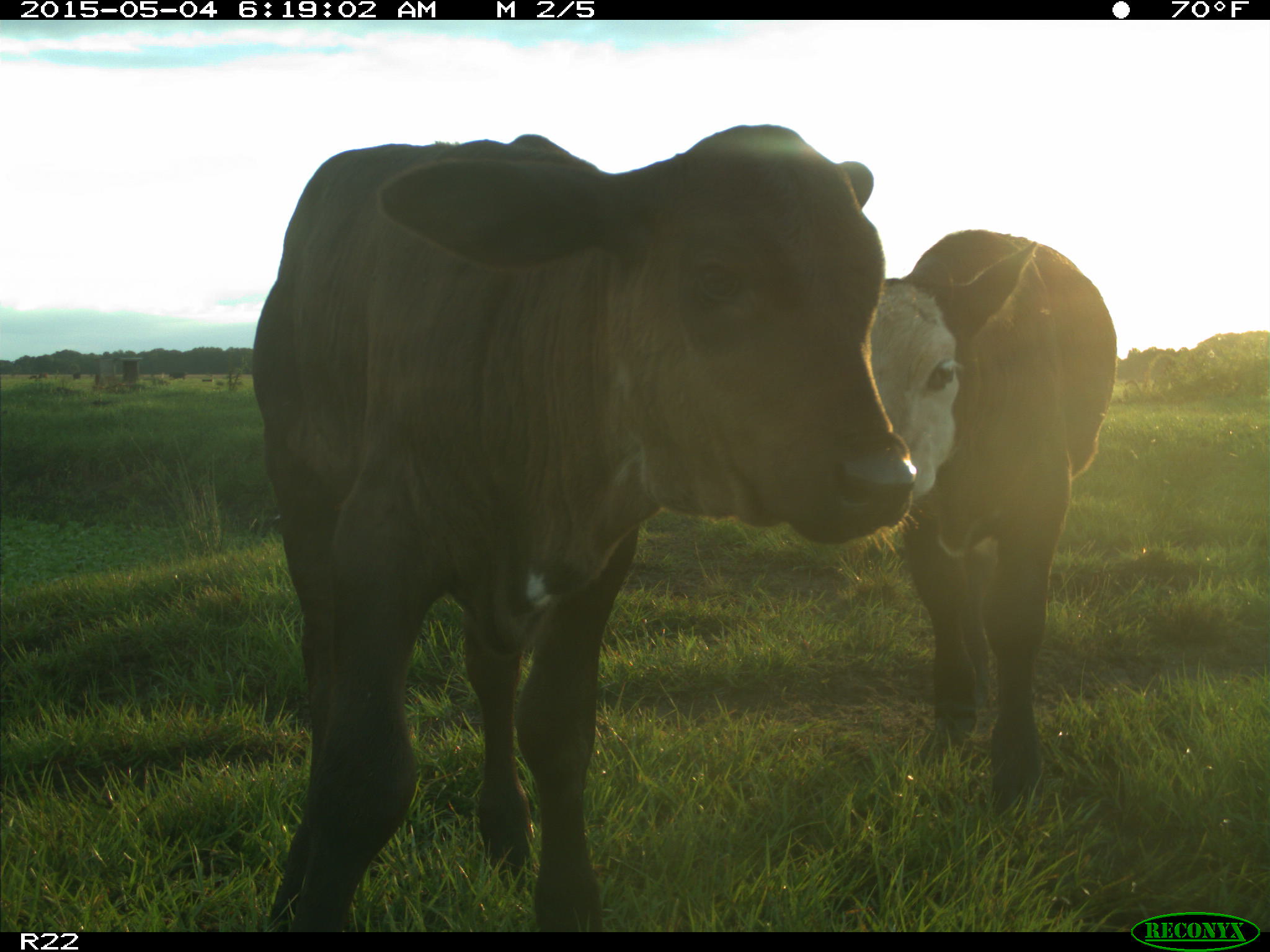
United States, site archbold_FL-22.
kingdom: Animalia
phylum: Chordata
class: Mammalia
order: Artiodactyla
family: Bovidae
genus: Bos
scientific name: Bos taurus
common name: domestic cow